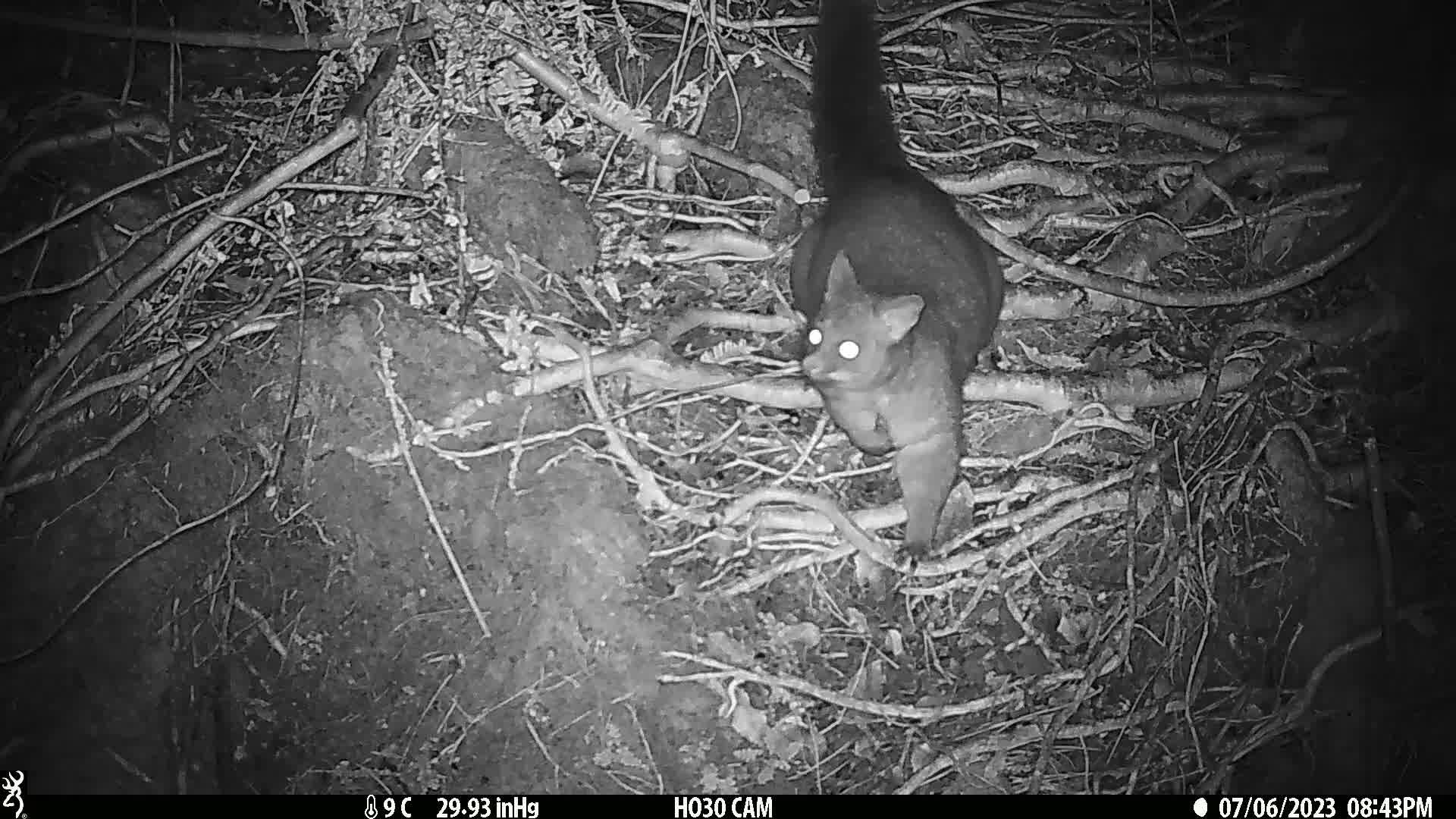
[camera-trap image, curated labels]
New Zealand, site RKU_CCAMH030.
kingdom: Animalia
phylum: Chordata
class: Mammalia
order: Diprotodontia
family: Phalangeridae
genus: Trichosurus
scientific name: Trichosurus vulpecula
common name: common brushtail possum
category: possum